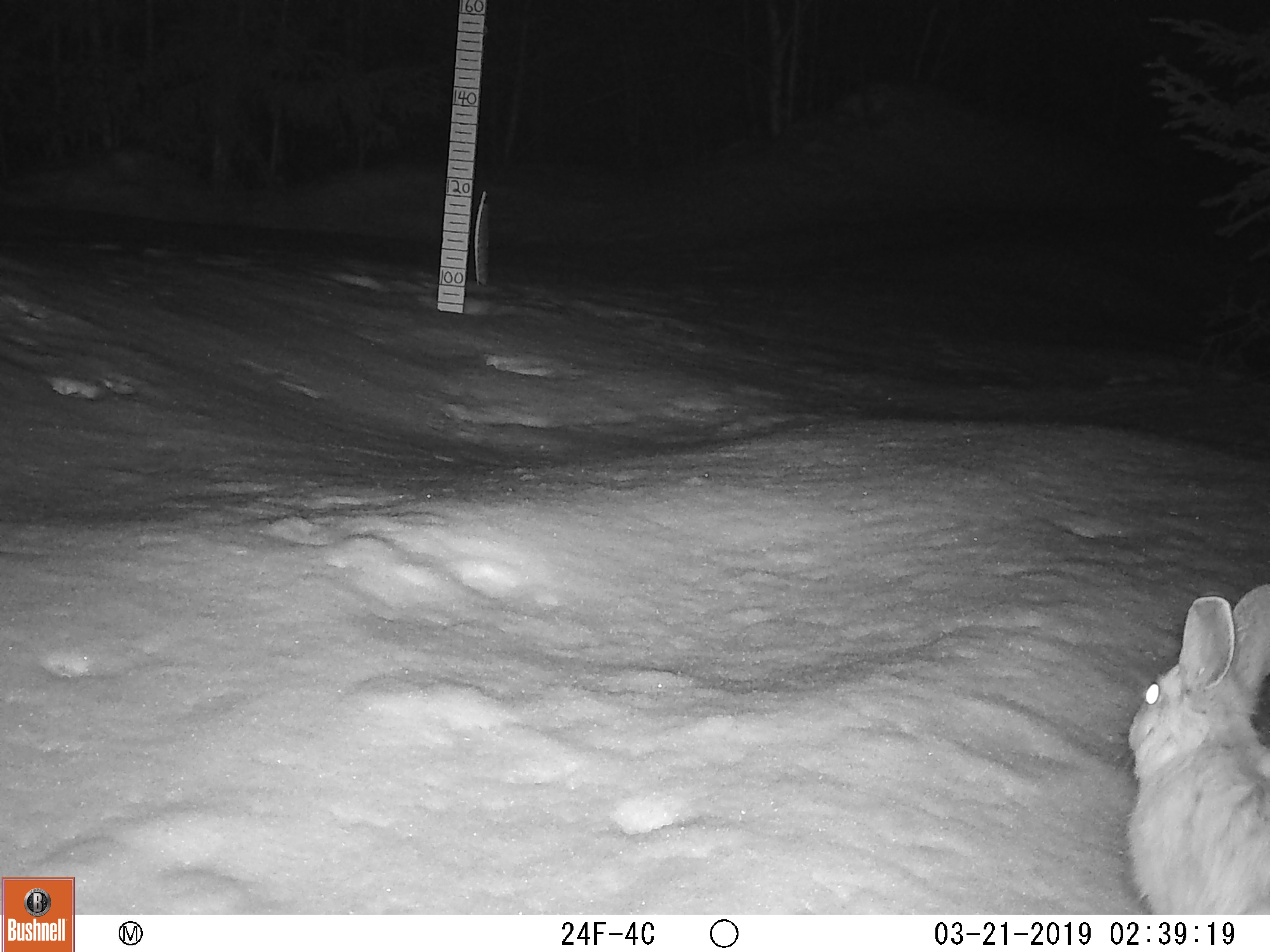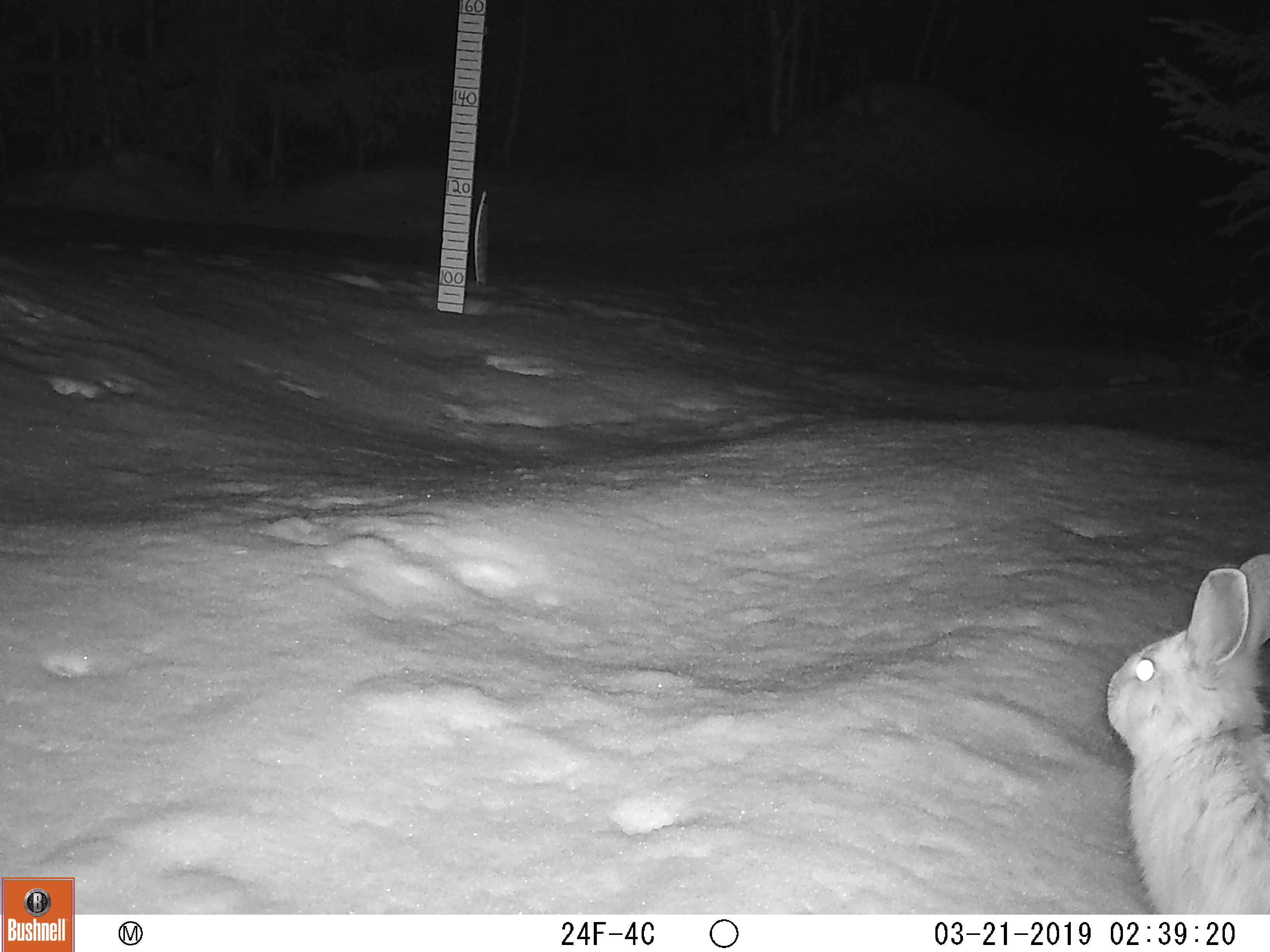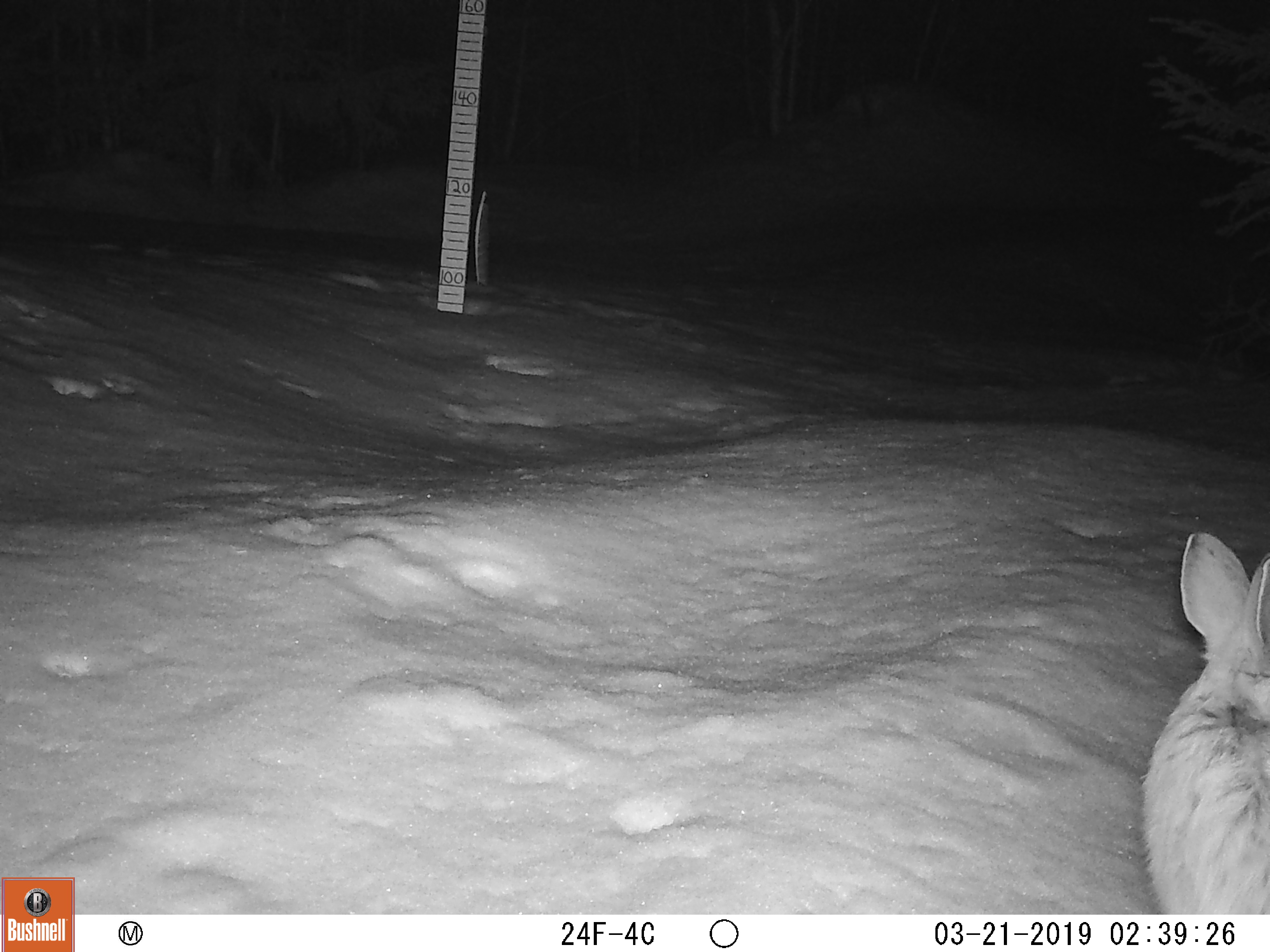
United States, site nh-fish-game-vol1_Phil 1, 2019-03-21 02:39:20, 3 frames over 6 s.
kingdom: Animalia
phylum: Chordata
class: Mammalia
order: Lagomorpha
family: Leporidae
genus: Lepus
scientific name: Lepus americanus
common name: snowshoe hare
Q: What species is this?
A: Snowshoe hare (Lepus americanus).